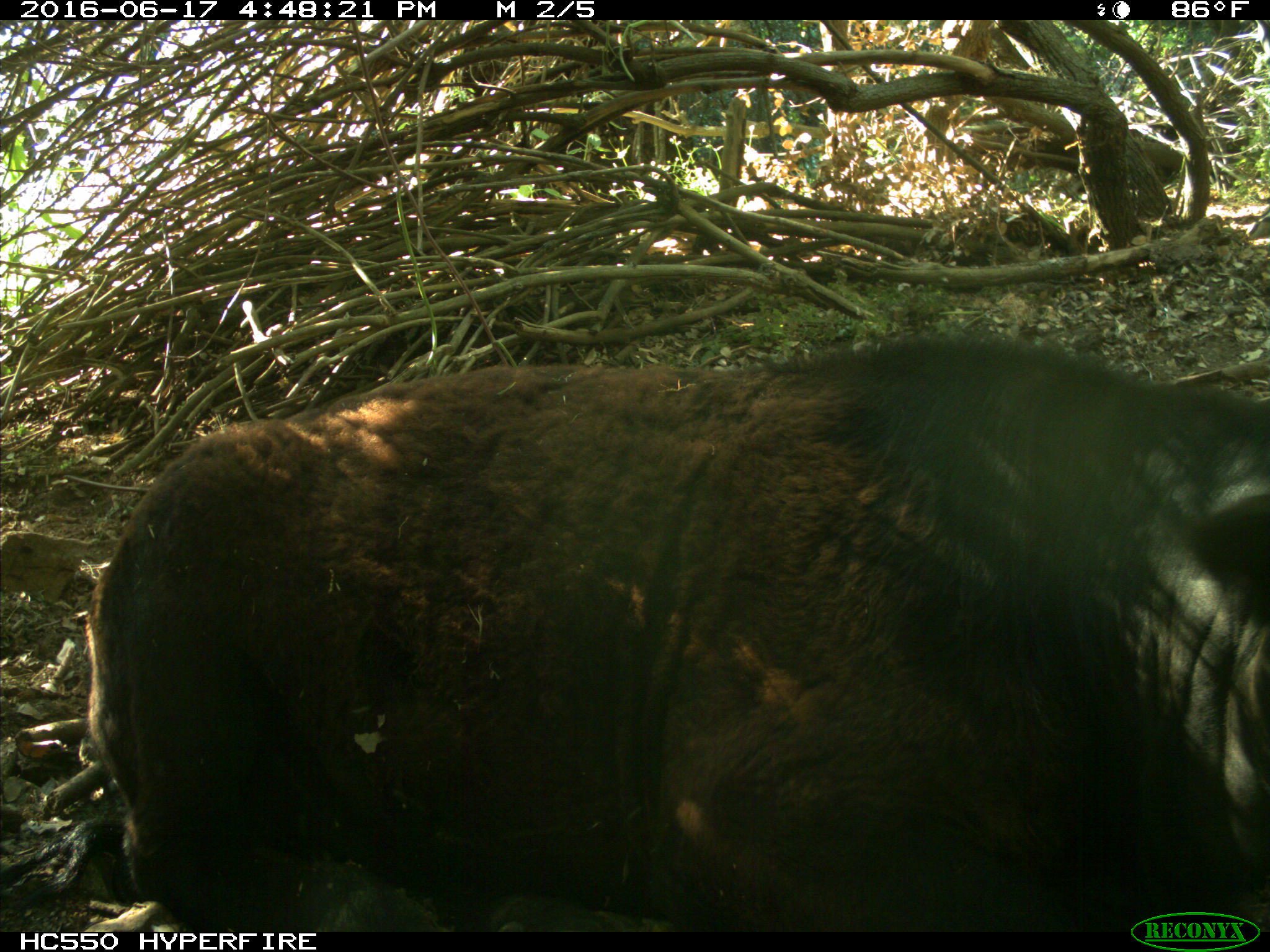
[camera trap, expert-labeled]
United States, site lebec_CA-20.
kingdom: Animalia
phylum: Chordata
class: Mammalia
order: Artiodactyla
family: Bovidae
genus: Bos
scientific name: Bos taurus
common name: domestic cow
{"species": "Bos taurus (domestic cow)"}